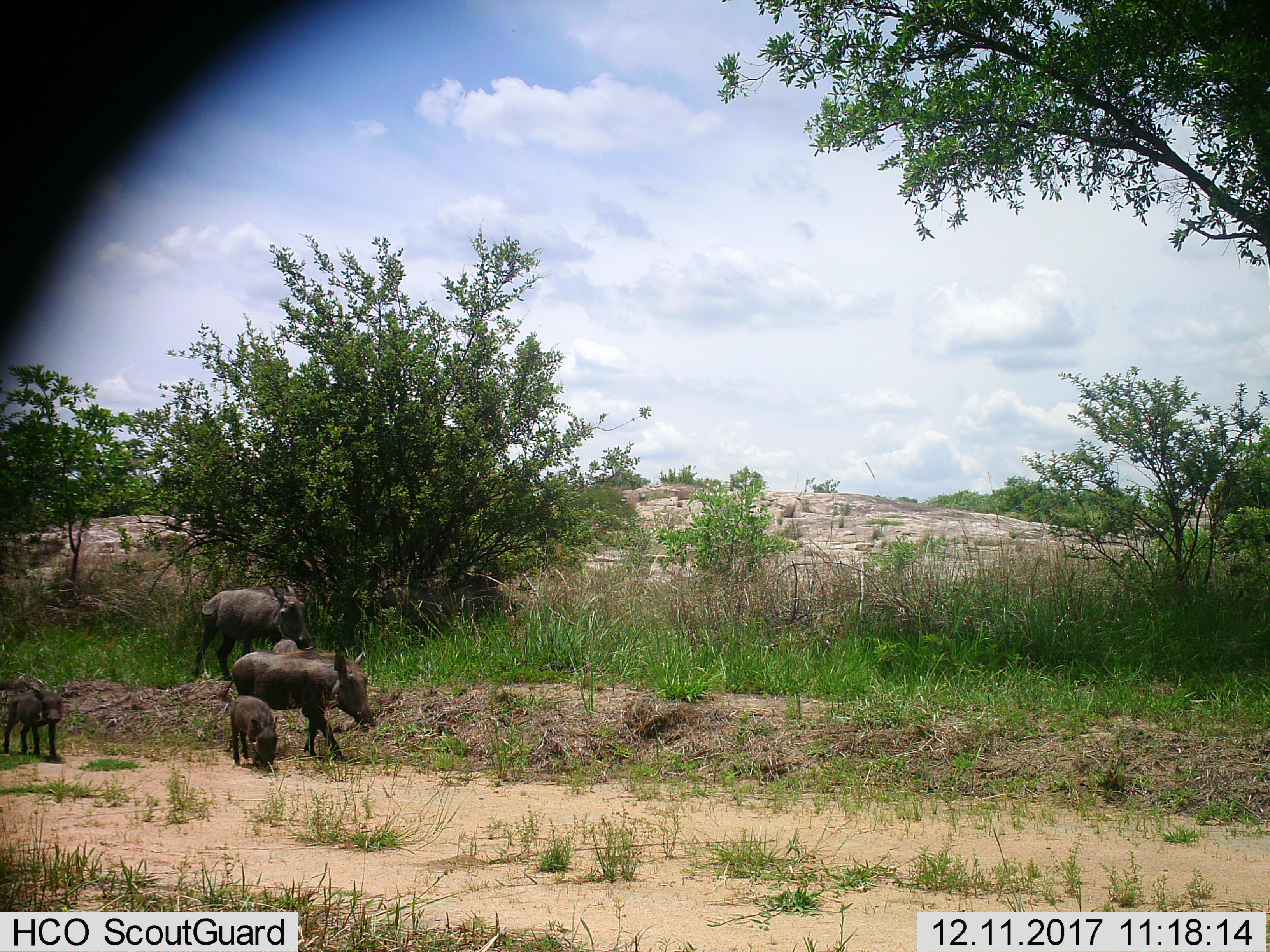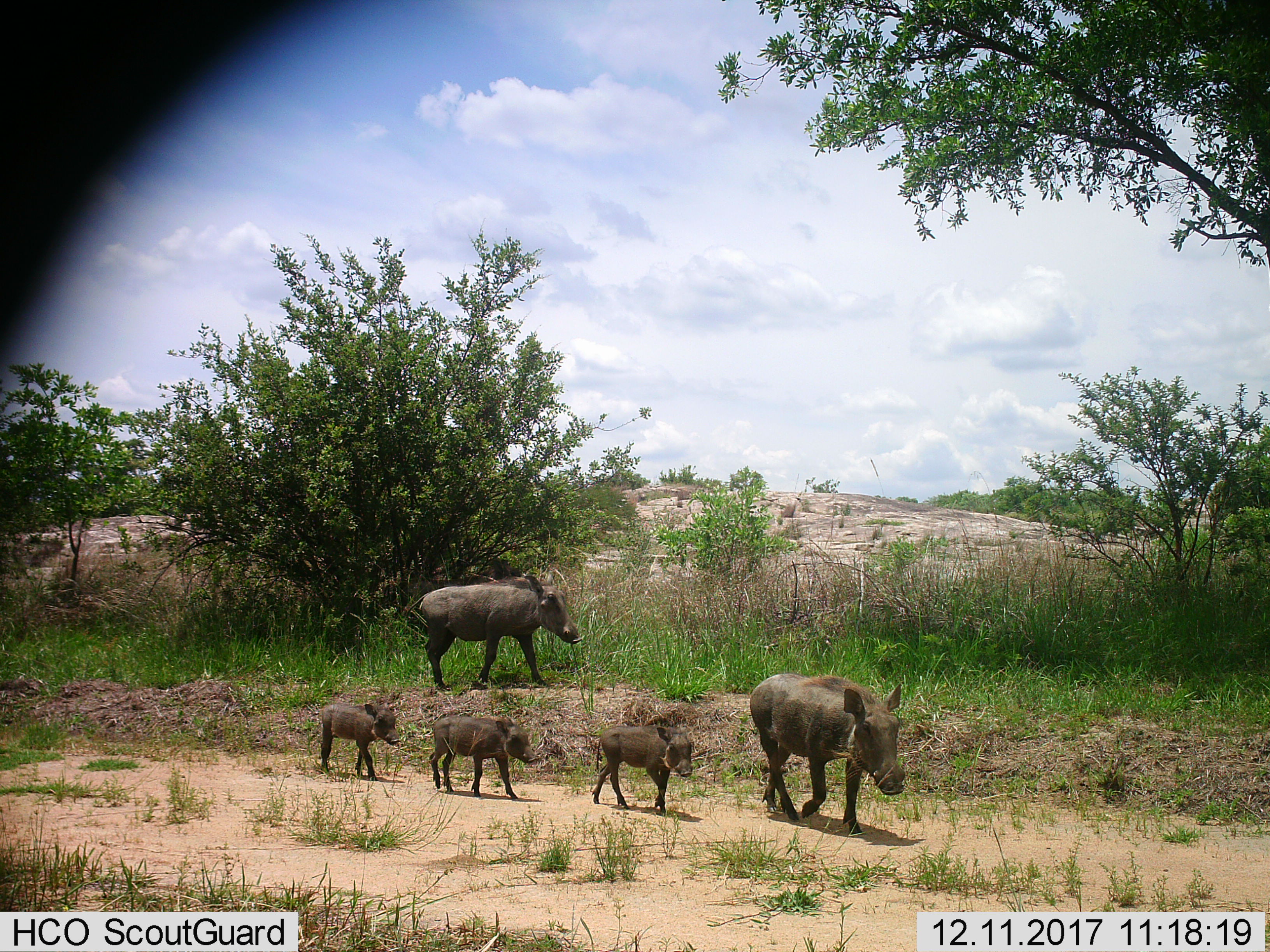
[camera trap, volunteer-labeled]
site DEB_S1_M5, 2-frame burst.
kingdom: Animalia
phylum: Chordata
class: Mammalia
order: Artiodactyla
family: Suidae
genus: Phacochoerus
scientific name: Phacochoerus africanus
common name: warthog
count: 5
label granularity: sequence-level